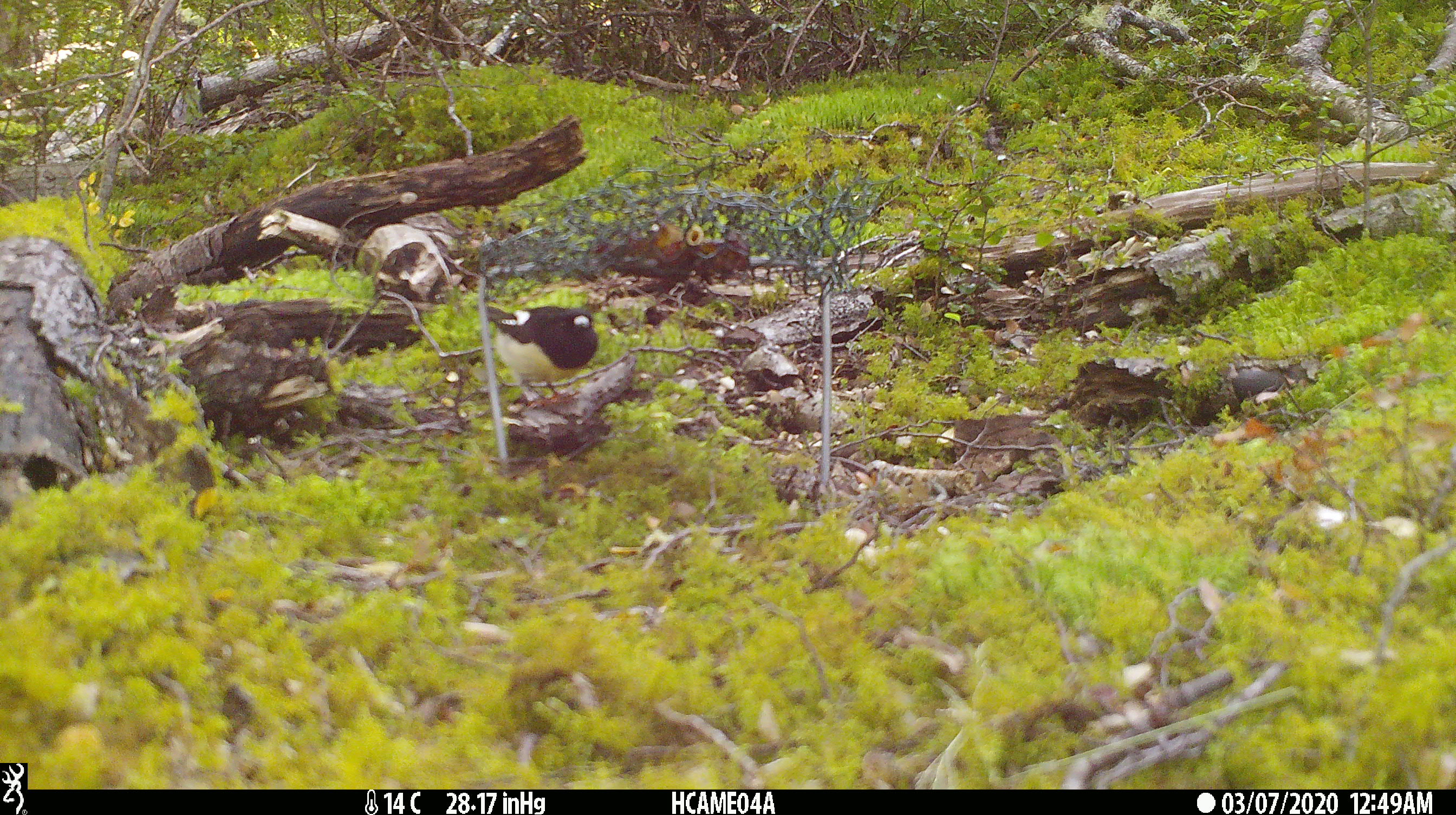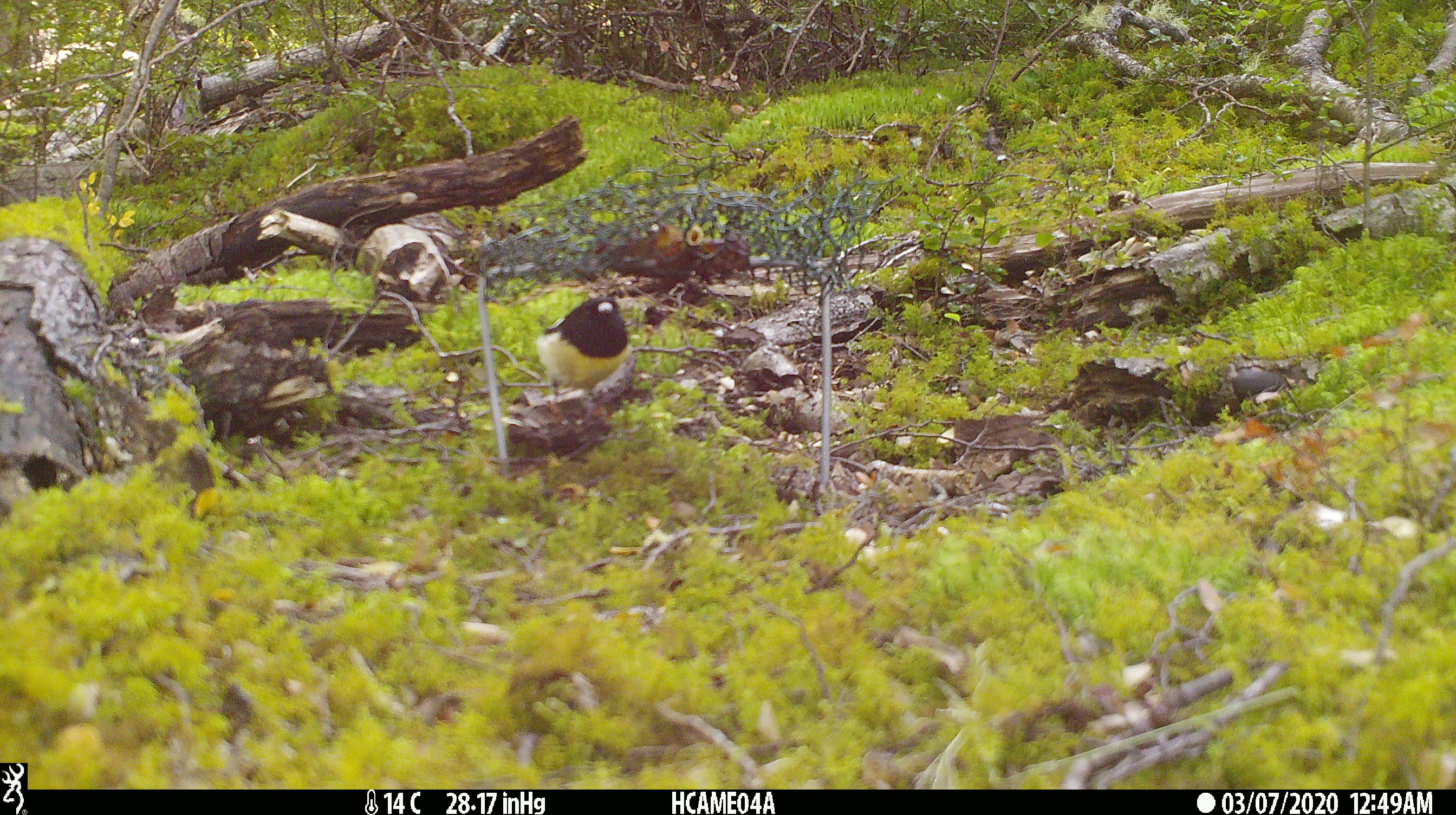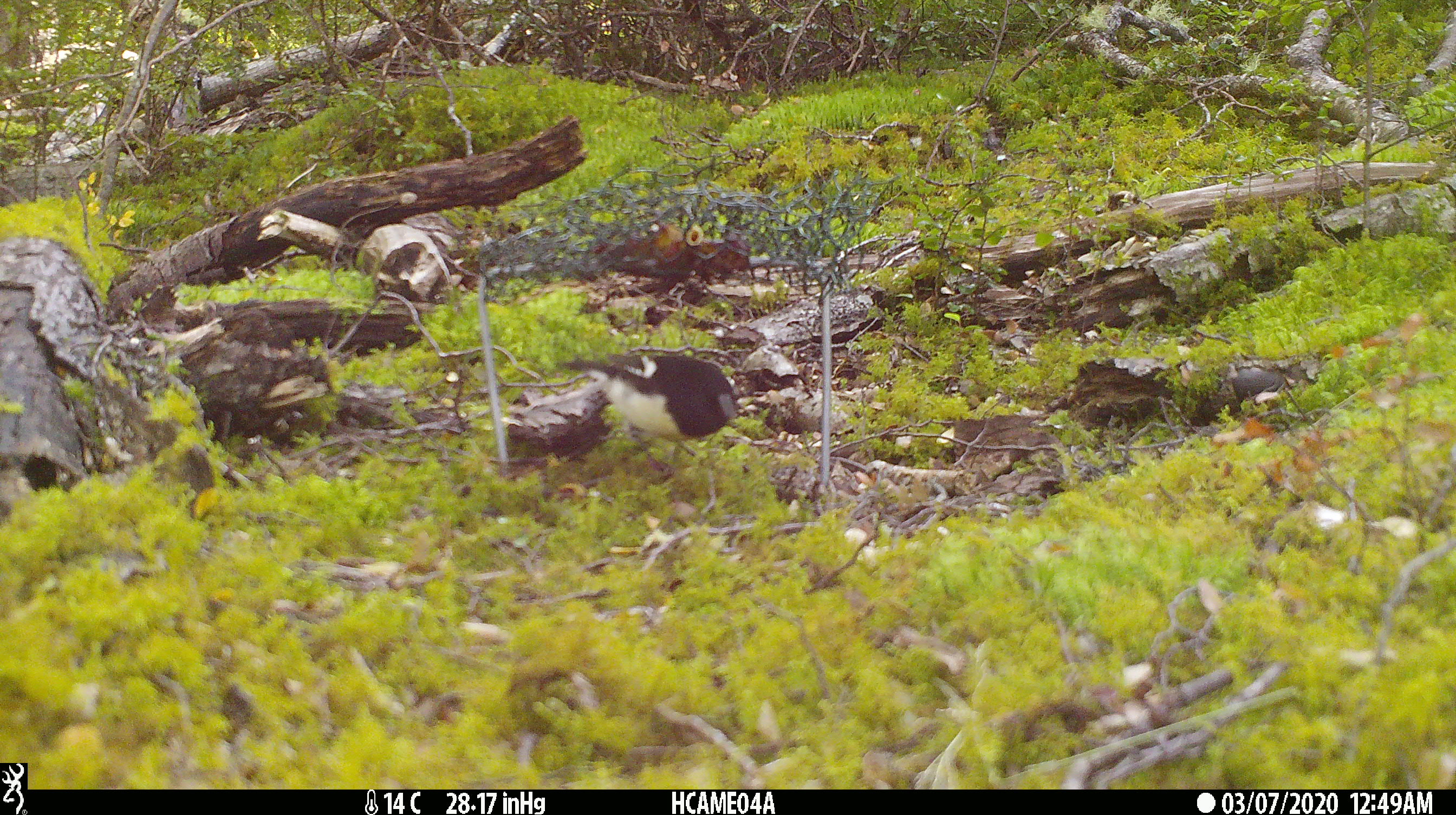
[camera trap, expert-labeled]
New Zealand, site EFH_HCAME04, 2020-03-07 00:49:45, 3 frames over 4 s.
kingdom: Animalia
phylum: Chordata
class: Aves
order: Passeriformes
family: Petroicidae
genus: Petroica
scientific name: Petroica macrocephala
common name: tomtit